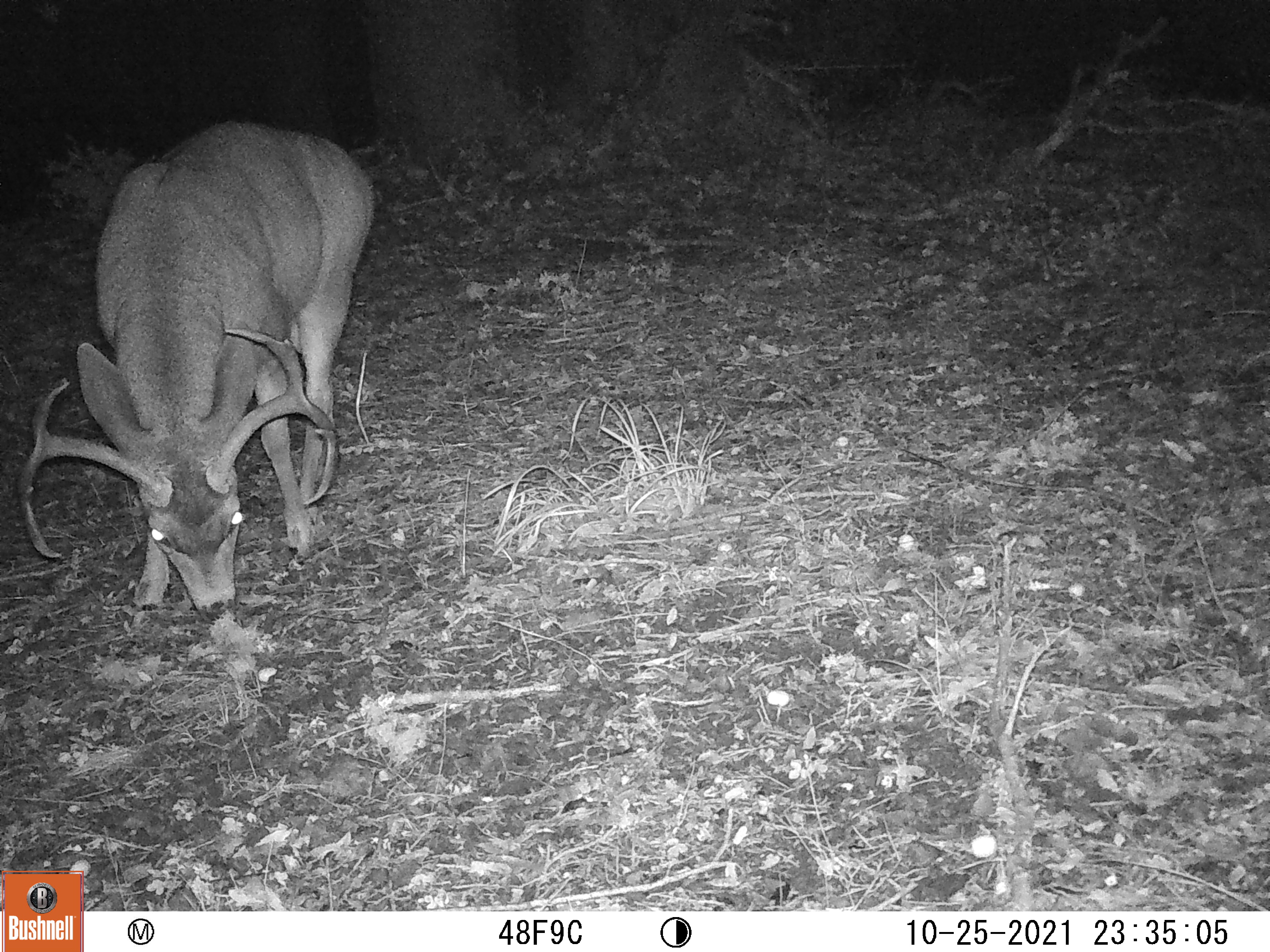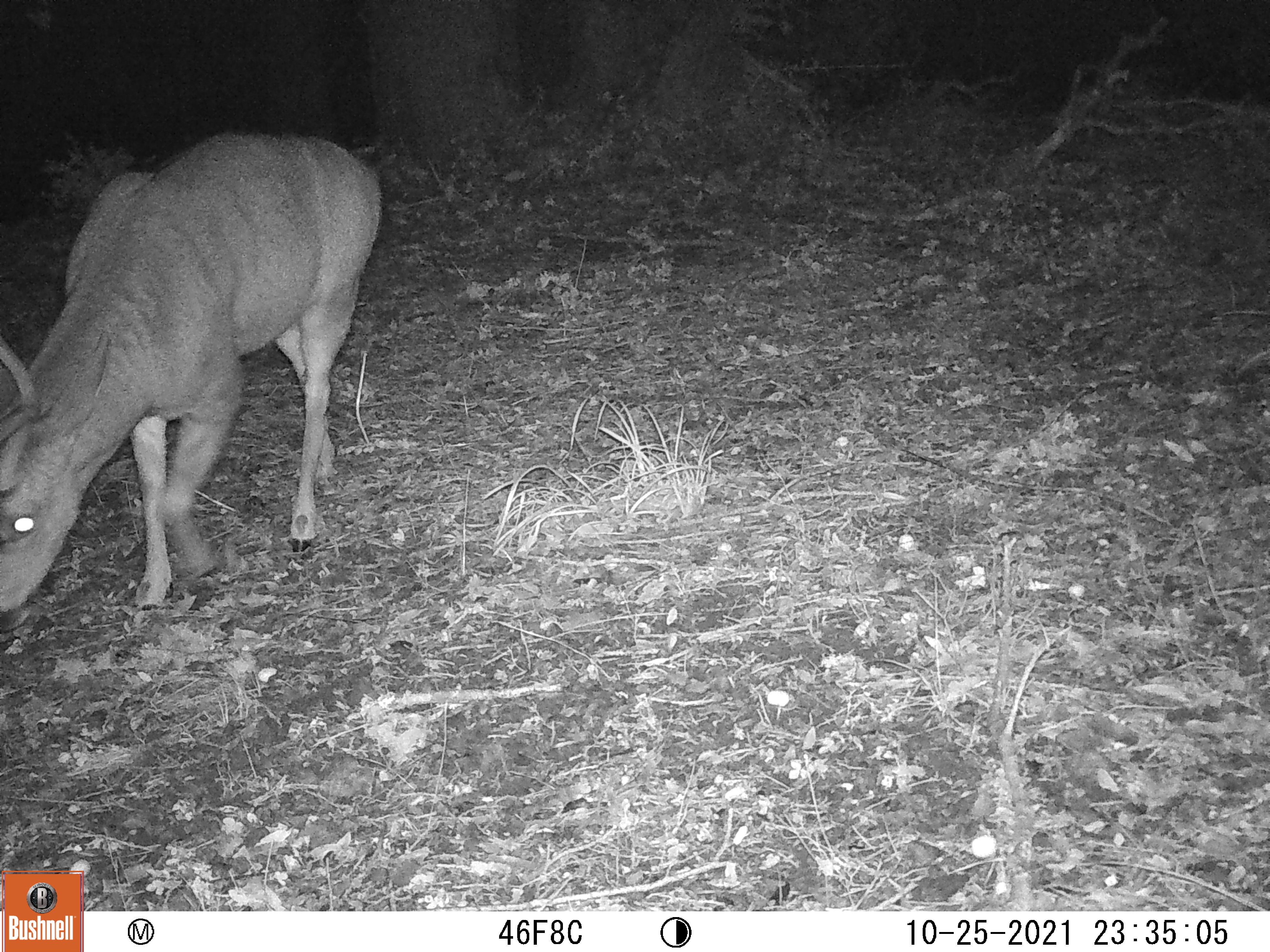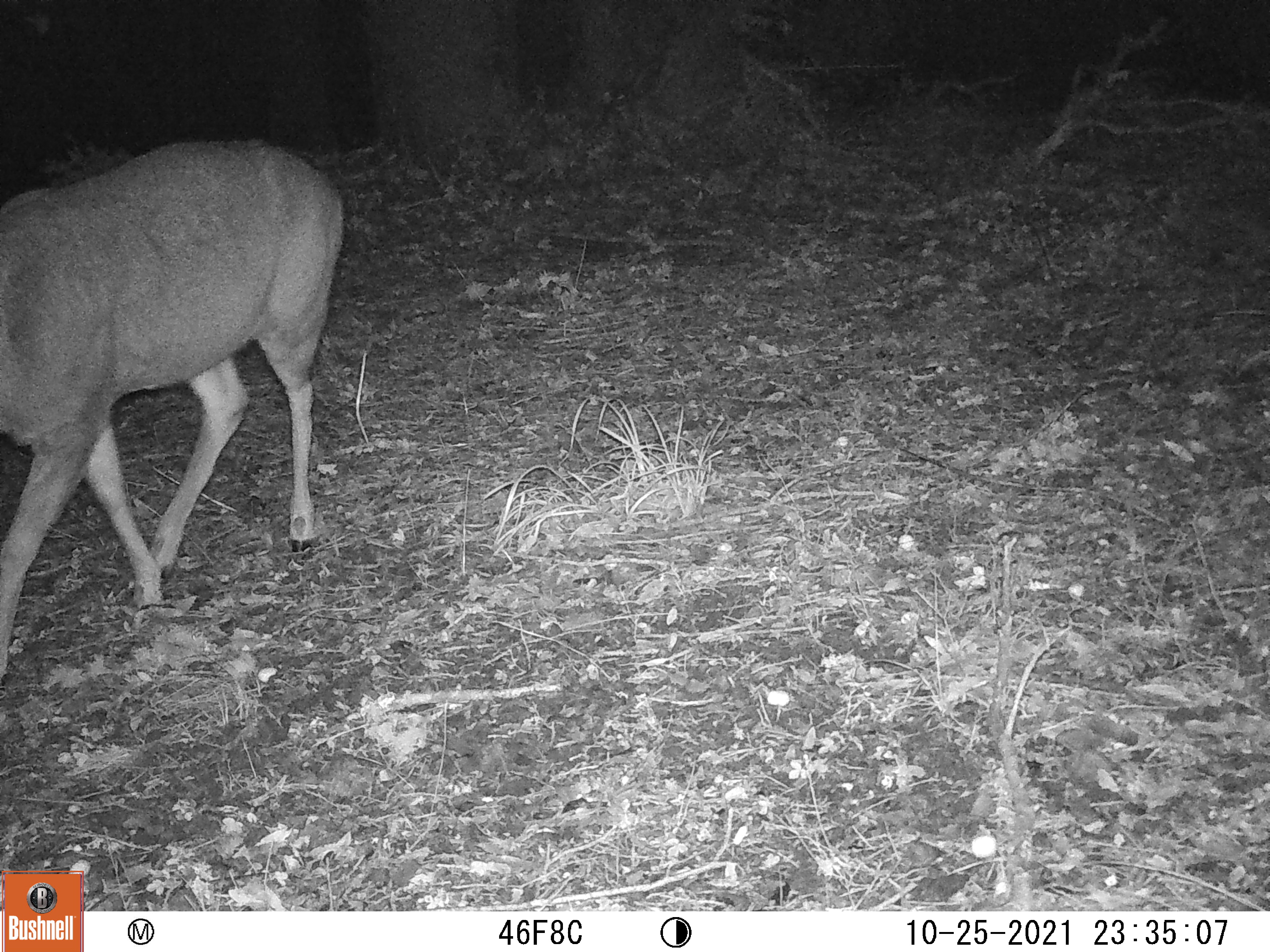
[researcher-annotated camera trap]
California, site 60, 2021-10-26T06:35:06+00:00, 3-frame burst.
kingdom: Animalia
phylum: Chordata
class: Mammalia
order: Artiodactyla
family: Cervidae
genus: Odocoileus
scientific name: Odocoileus hemionus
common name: mule deer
Mule deer (Odocoileus hemionus).